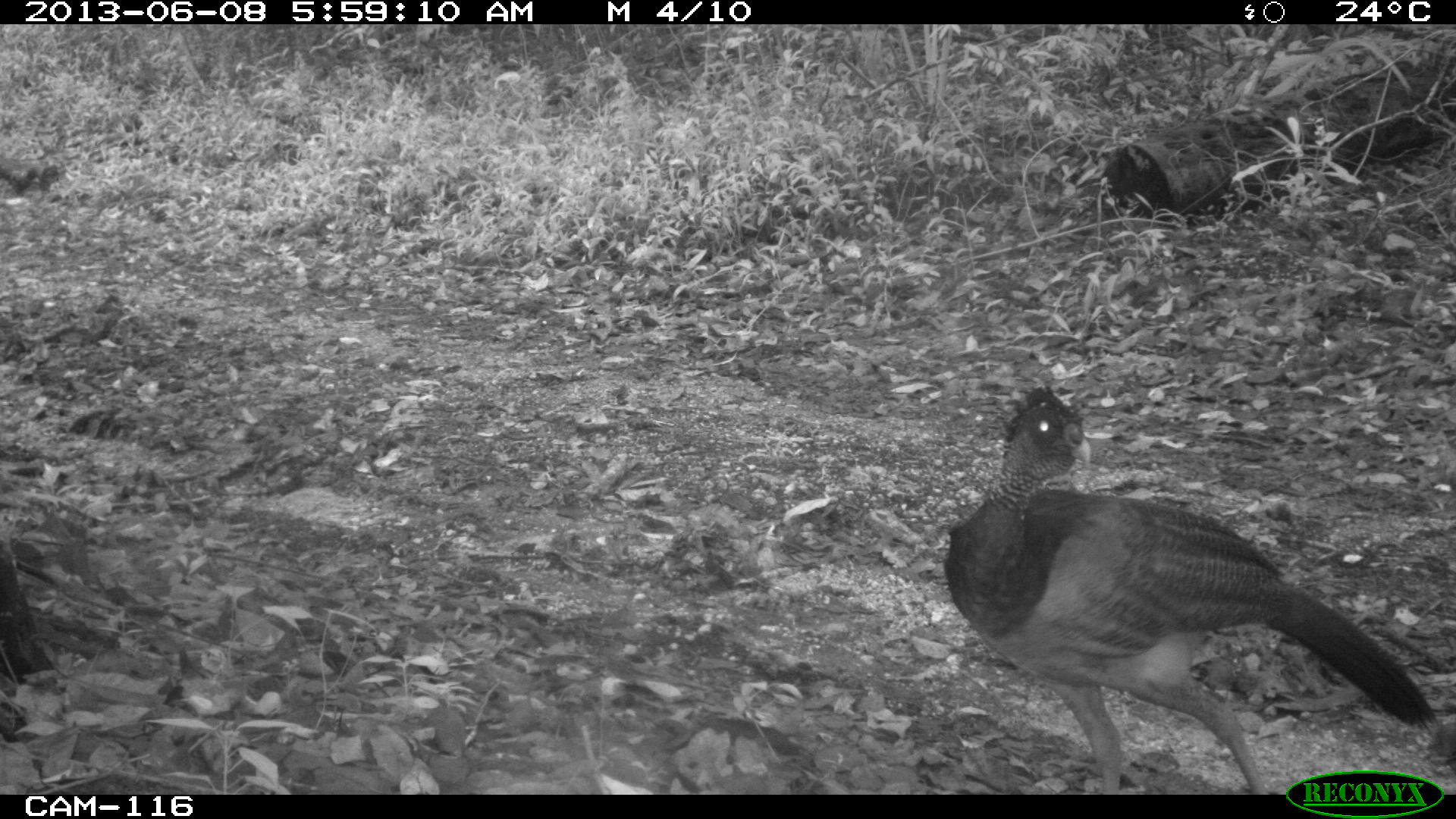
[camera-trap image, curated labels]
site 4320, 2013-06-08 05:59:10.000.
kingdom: Animalia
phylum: Chordata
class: Aves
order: Galliformes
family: Cracidae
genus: Crax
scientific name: Crax rubra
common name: great curassow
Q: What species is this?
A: Crax rubra (great curassow).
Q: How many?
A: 1.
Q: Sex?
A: Female.